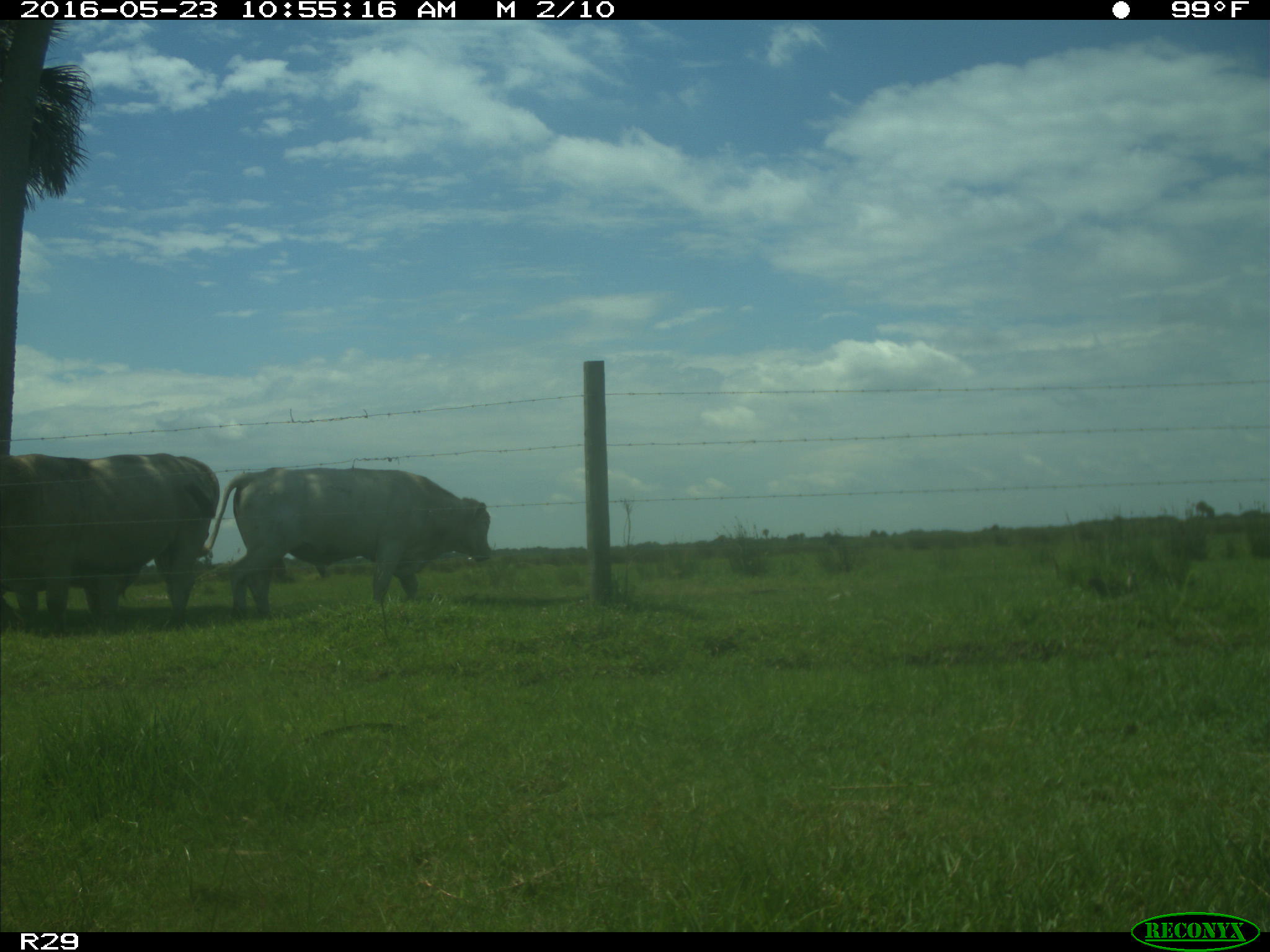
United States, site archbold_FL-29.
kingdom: Animalia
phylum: Chordata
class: Mammalia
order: Artiodactyla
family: Bovidae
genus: Bos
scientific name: Bos taurus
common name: domestic cow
Bos taurus (domestic cow).